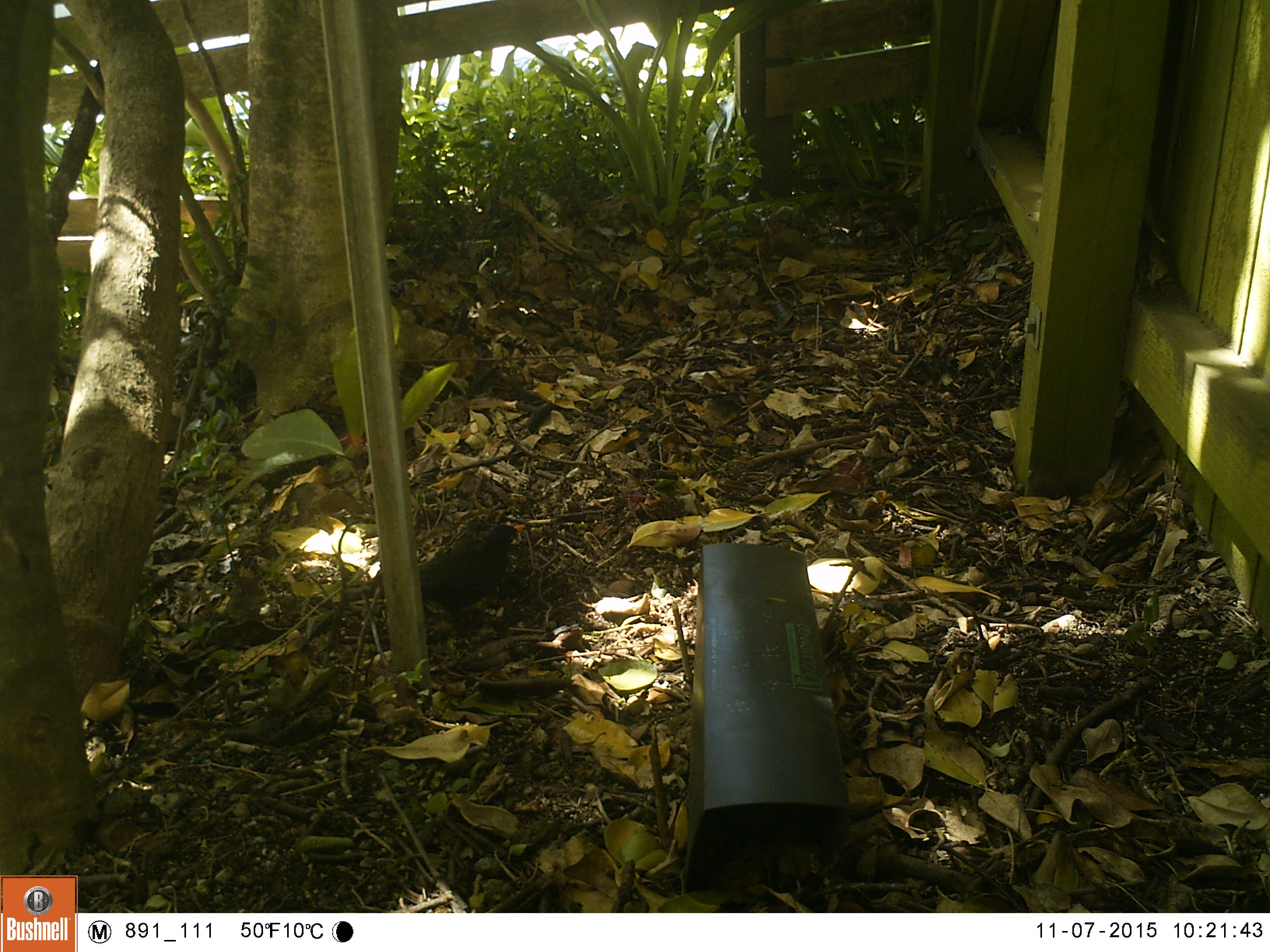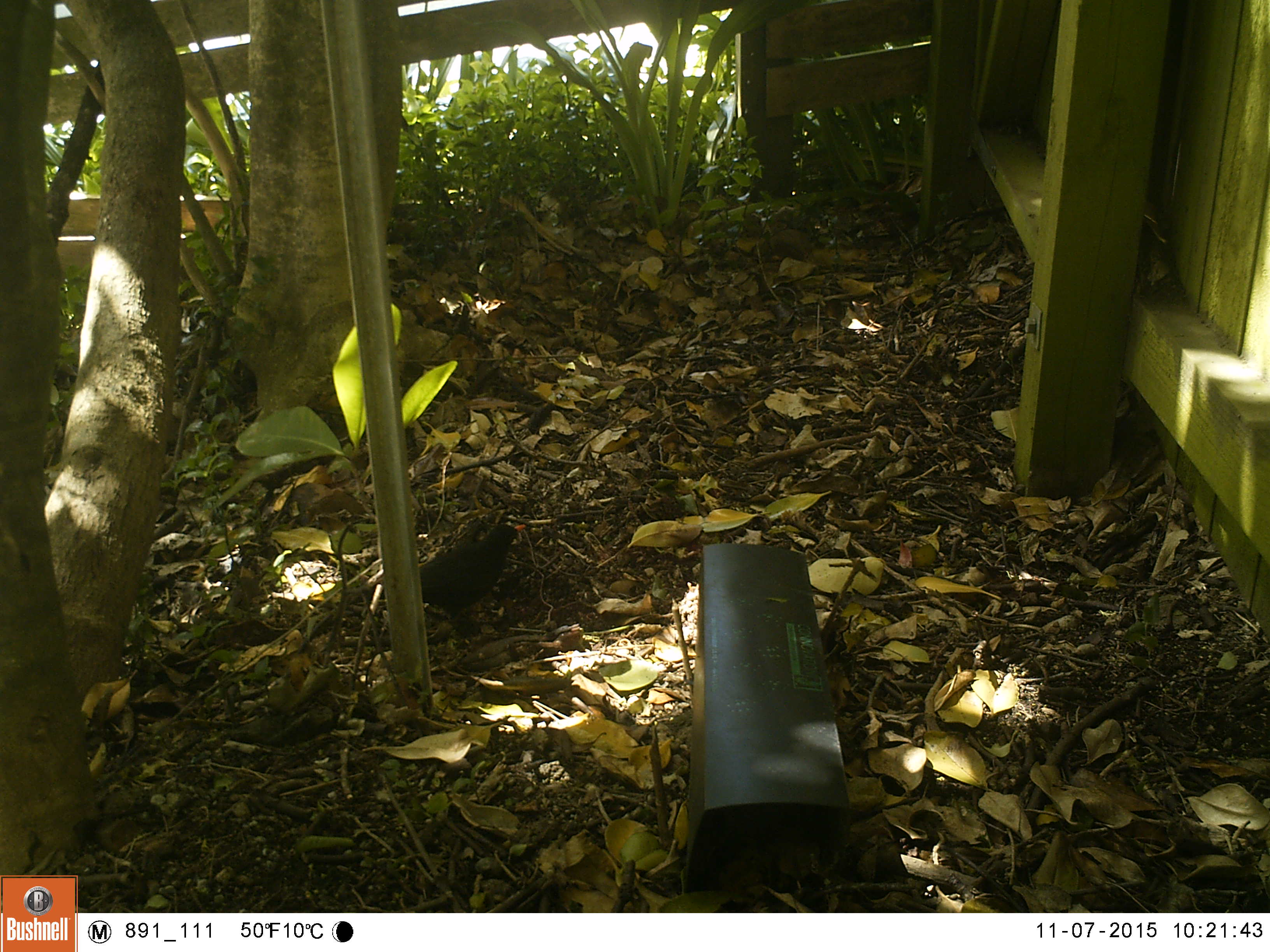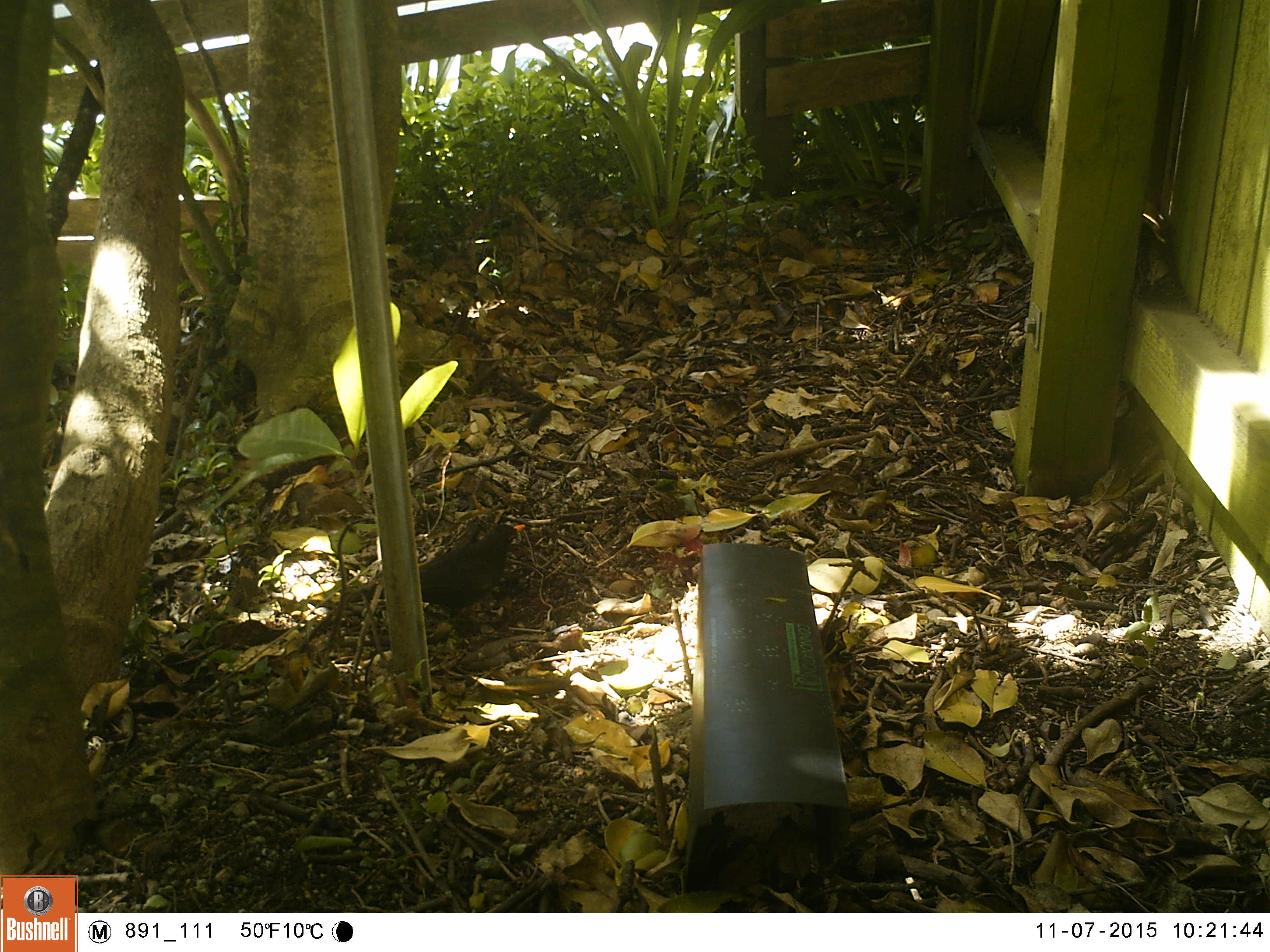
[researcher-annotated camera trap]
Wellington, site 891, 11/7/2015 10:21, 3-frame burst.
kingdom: Animalia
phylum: Chordata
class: Aves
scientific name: Aves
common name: bird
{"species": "bird (Aves)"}